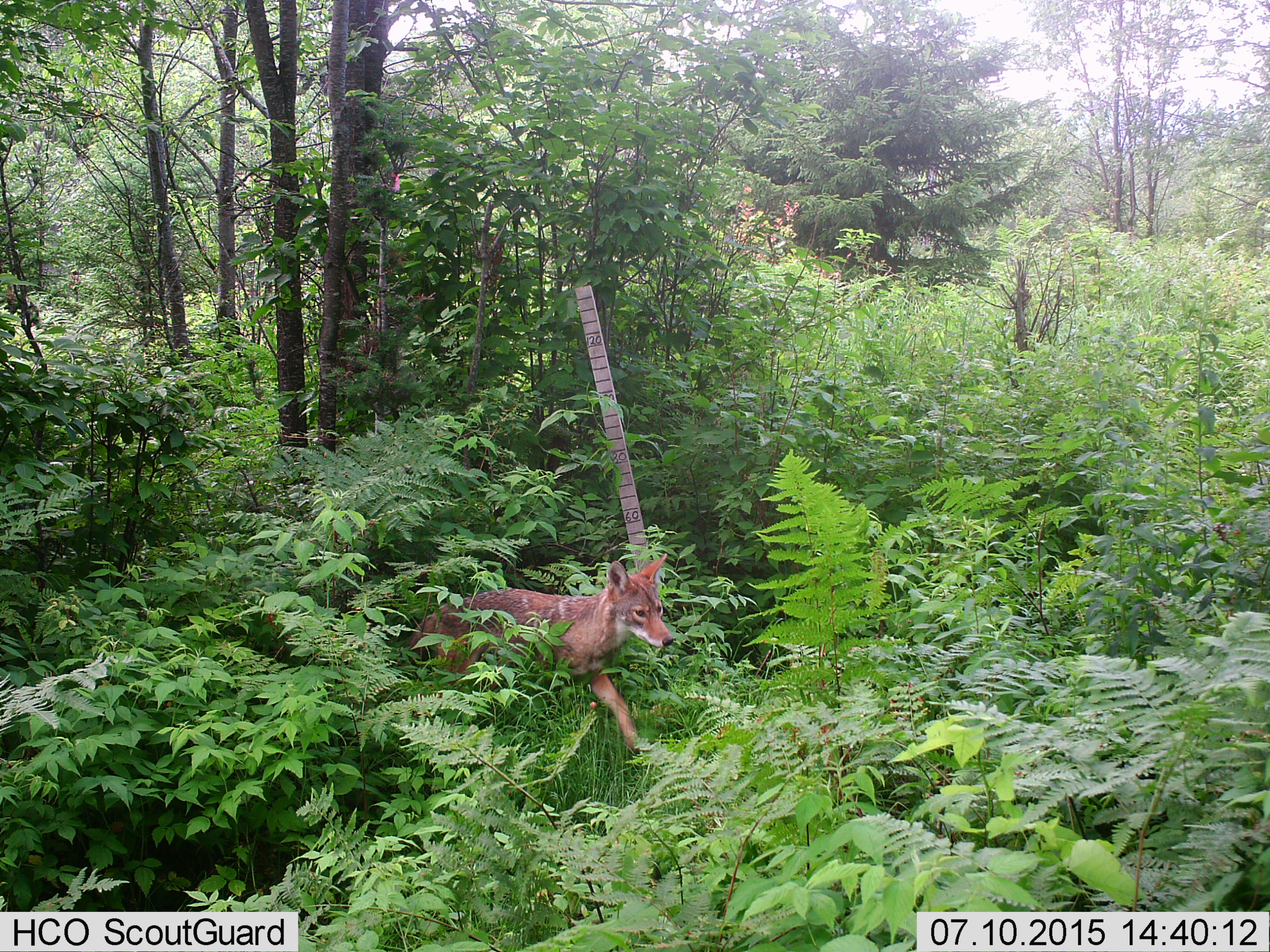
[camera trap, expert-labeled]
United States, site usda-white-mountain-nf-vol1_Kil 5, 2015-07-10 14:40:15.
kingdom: Animalia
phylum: Chordata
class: Mammalia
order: Carnivora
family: Canidae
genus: Canis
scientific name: Canis latrans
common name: coyote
Coyote (Canis latrans).